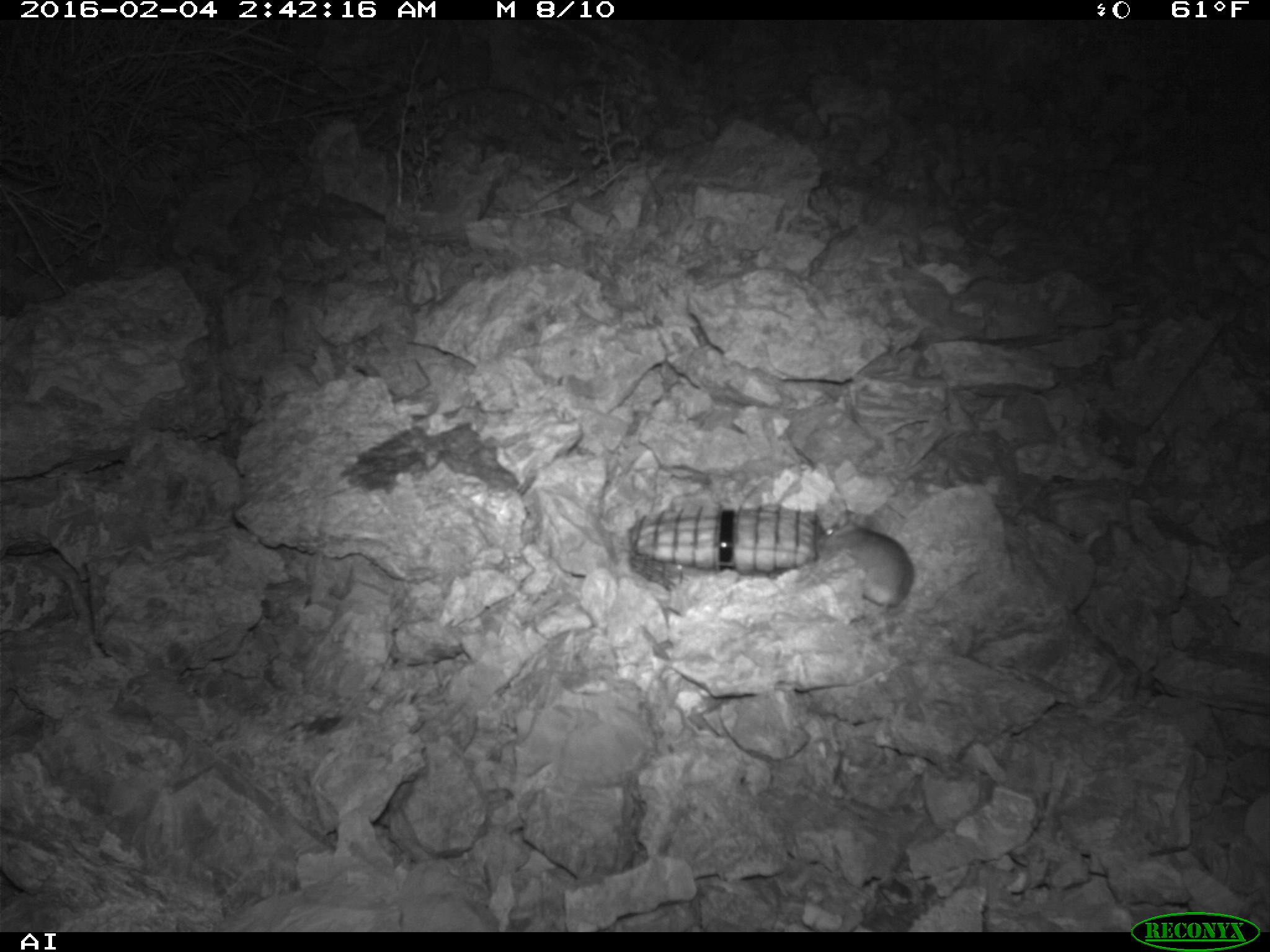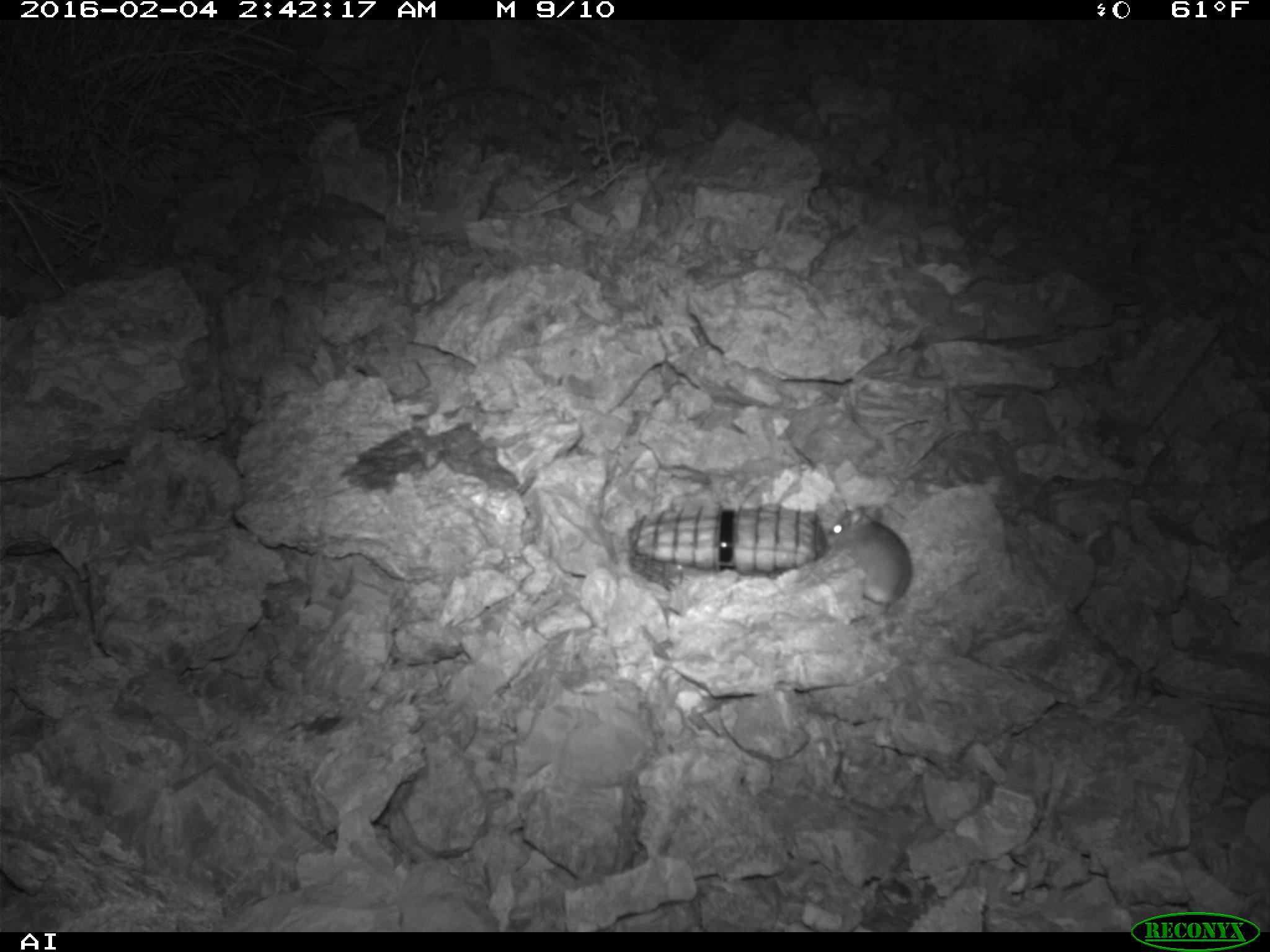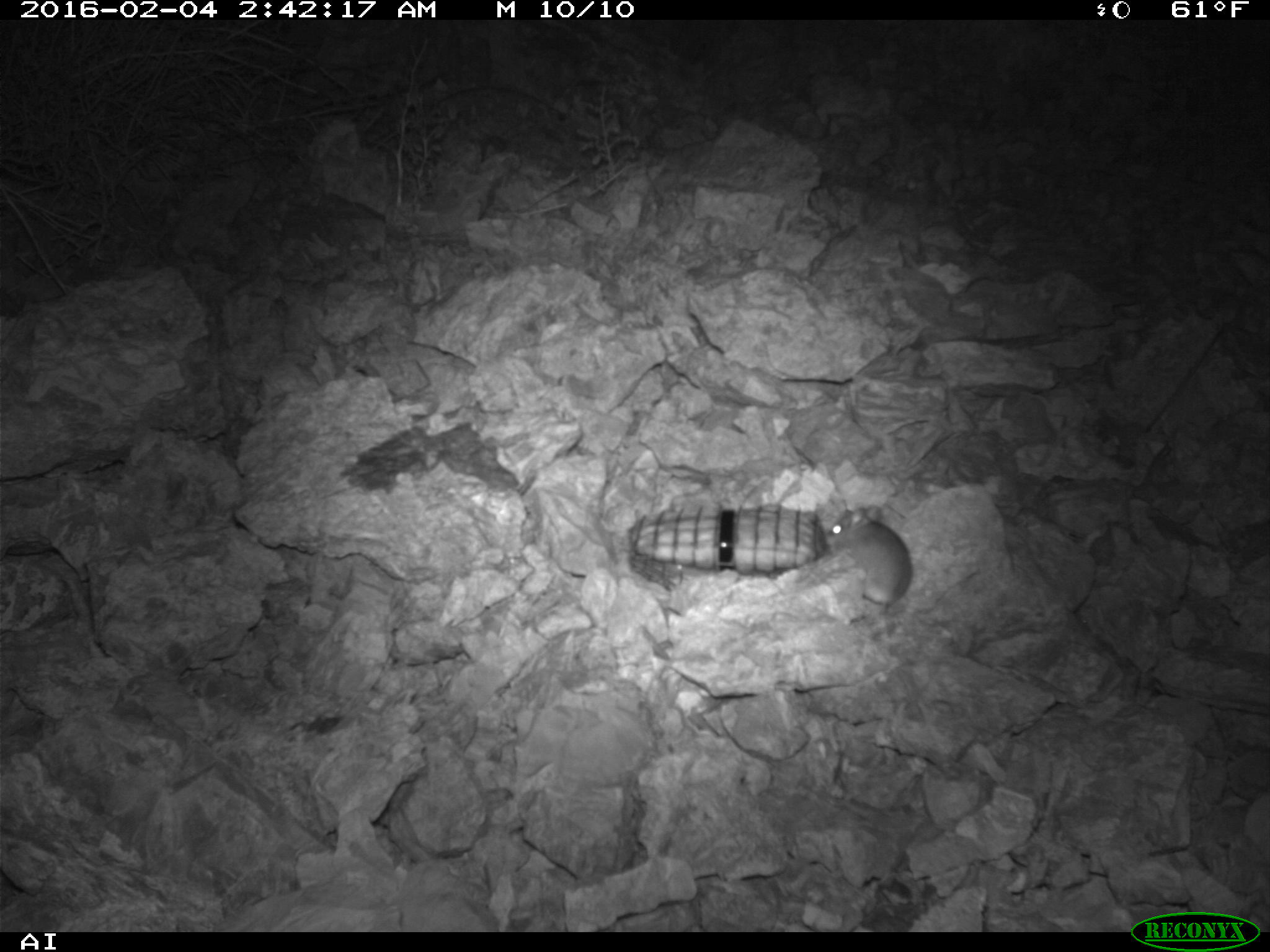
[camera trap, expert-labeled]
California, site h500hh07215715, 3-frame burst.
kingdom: Animalia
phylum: Chordata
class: Mammalia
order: Rodentia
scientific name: Rodentia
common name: rodent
Rodent (Rodentia).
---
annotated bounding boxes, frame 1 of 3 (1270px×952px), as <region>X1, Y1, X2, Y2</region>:
rodent: <region>815, 508, 915, 619</region>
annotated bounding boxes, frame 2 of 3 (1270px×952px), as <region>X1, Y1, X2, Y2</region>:
rodent: <region>822, 505, 910, 612</region>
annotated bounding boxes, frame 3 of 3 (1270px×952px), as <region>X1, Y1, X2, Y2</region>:
rodent: <region>825, 504, 912, 608</region>